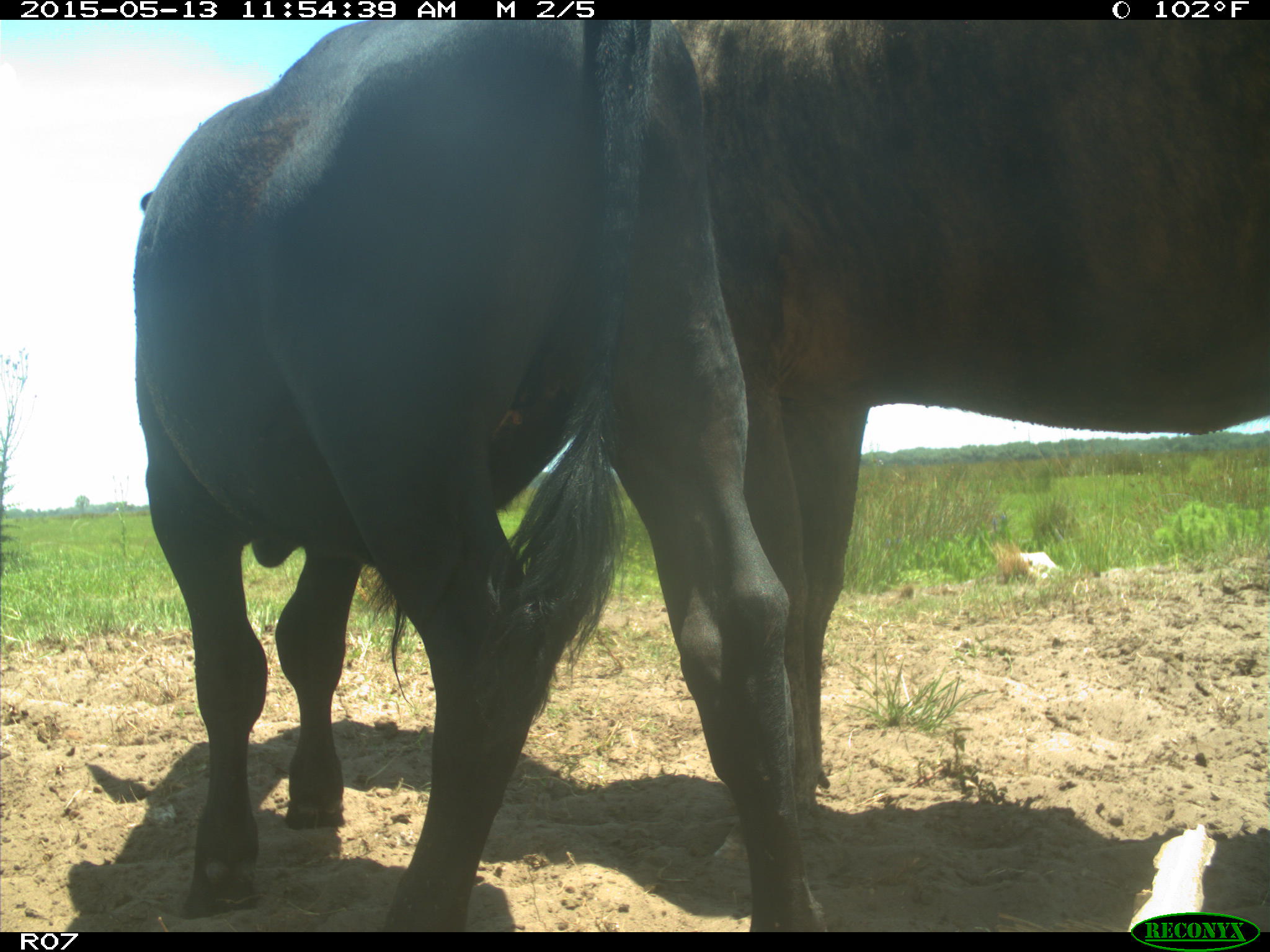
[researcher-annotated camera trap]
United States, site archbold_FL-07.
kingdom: Animalia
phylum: Chordata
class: Mammalia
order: Artiodactyla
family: Bovidae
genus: Bos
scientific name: Bos taurus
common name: domestic cow